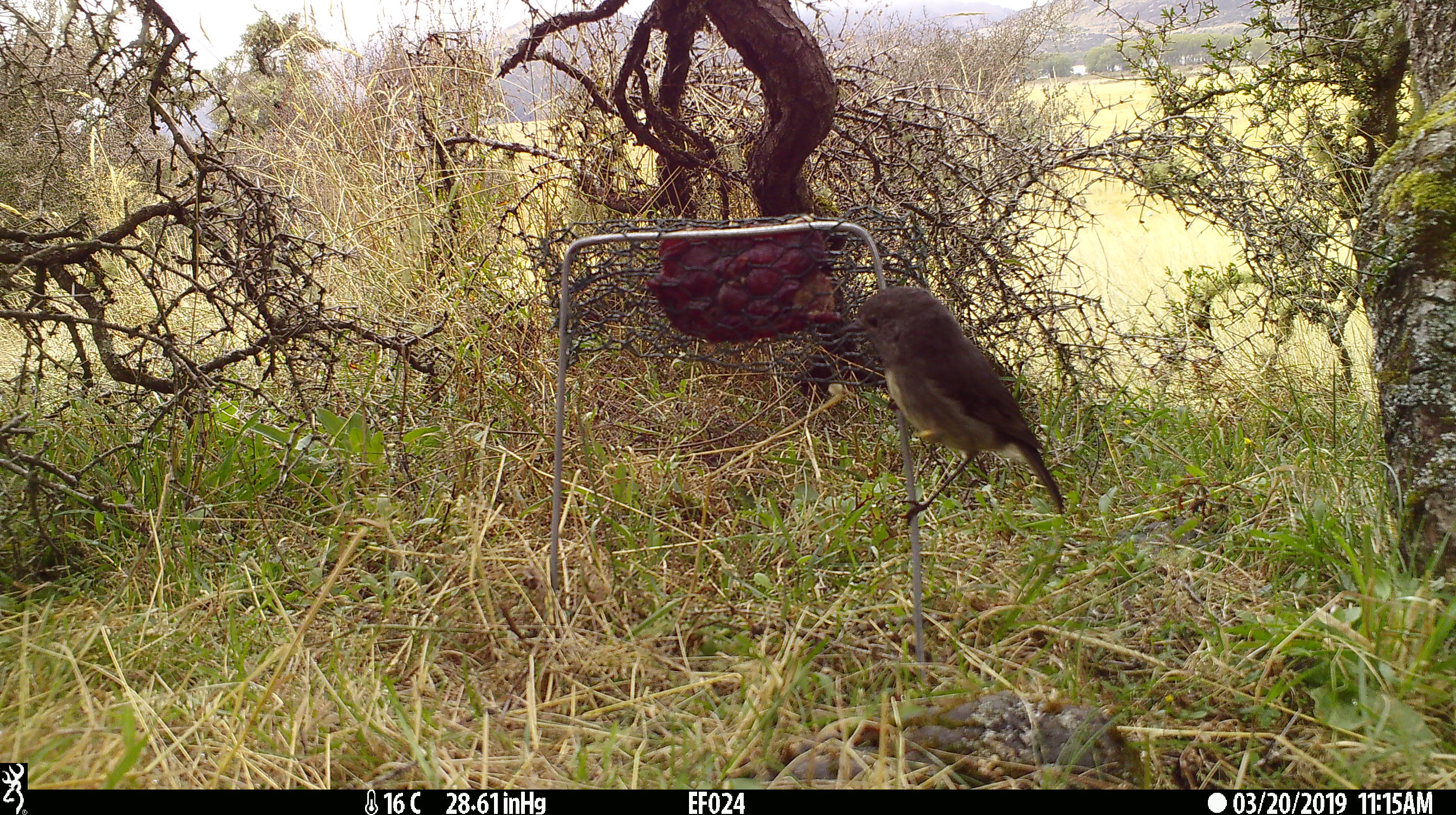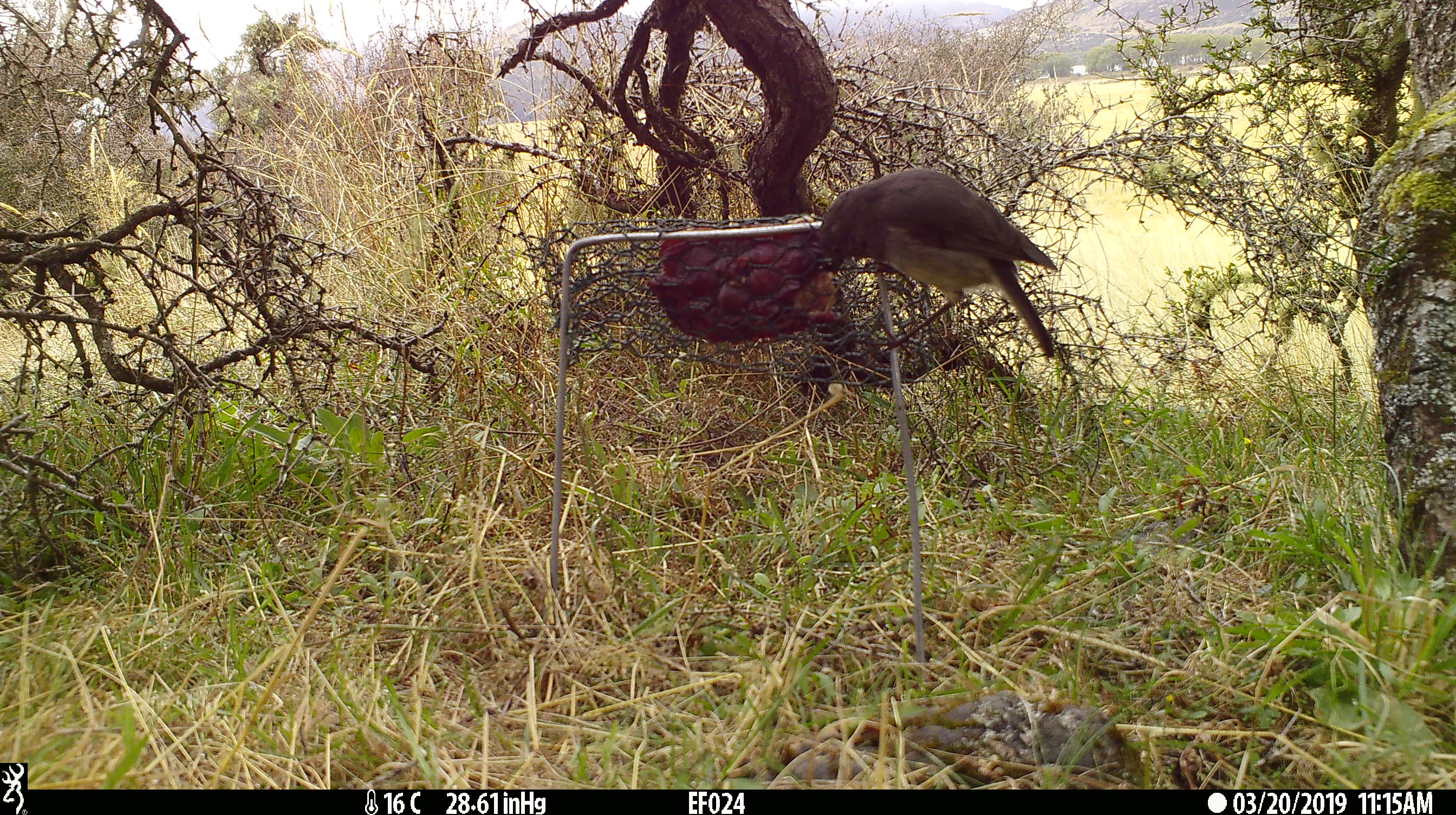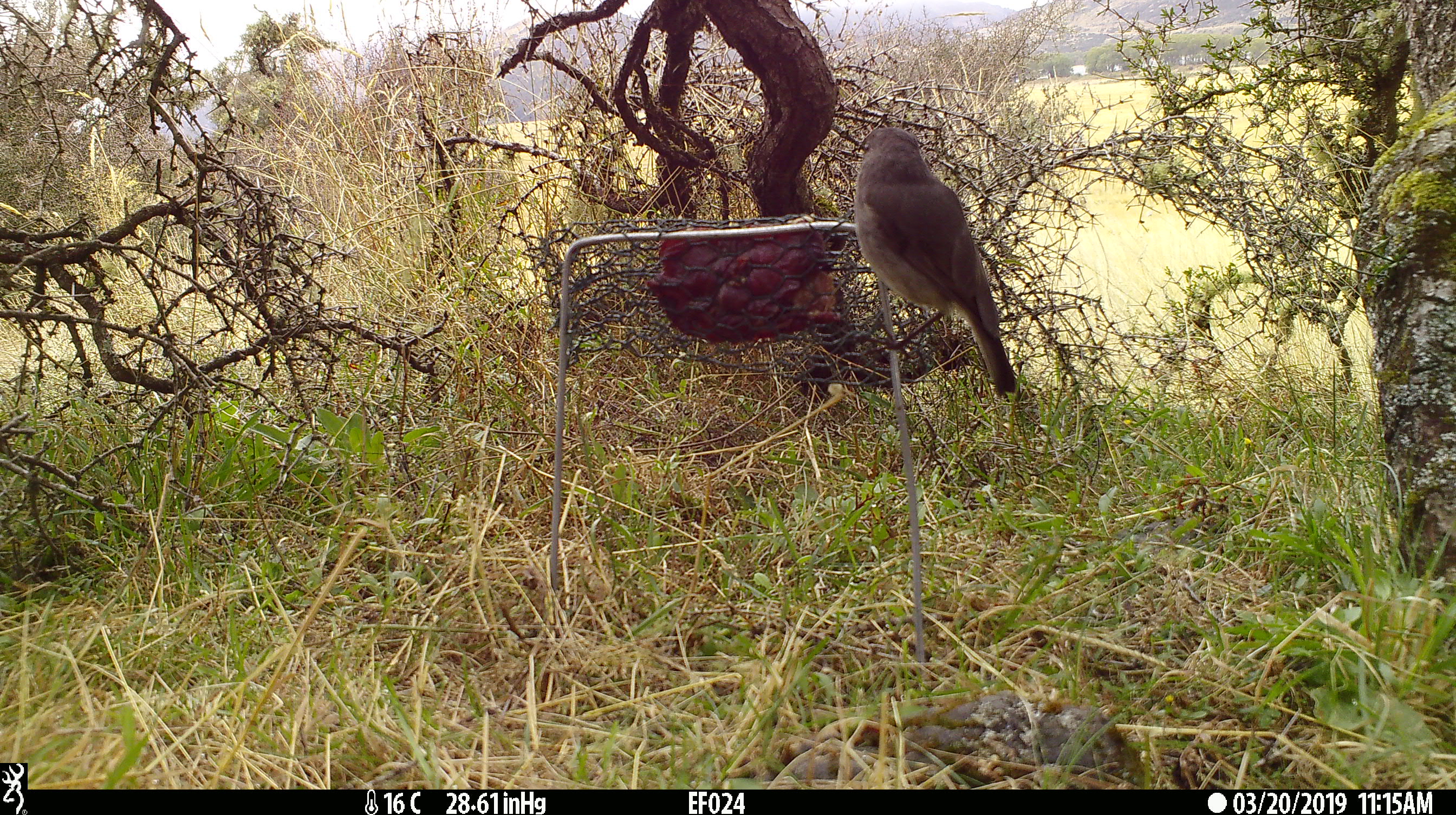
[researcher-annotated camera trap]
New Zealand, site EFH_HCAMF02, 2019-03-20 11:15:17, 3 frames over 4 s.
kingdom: Animalia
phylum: Chordata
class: Aves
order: Passeriformes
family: Petroicidae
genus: Petroica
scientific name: Petroica australis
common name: new zealand robin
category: robin